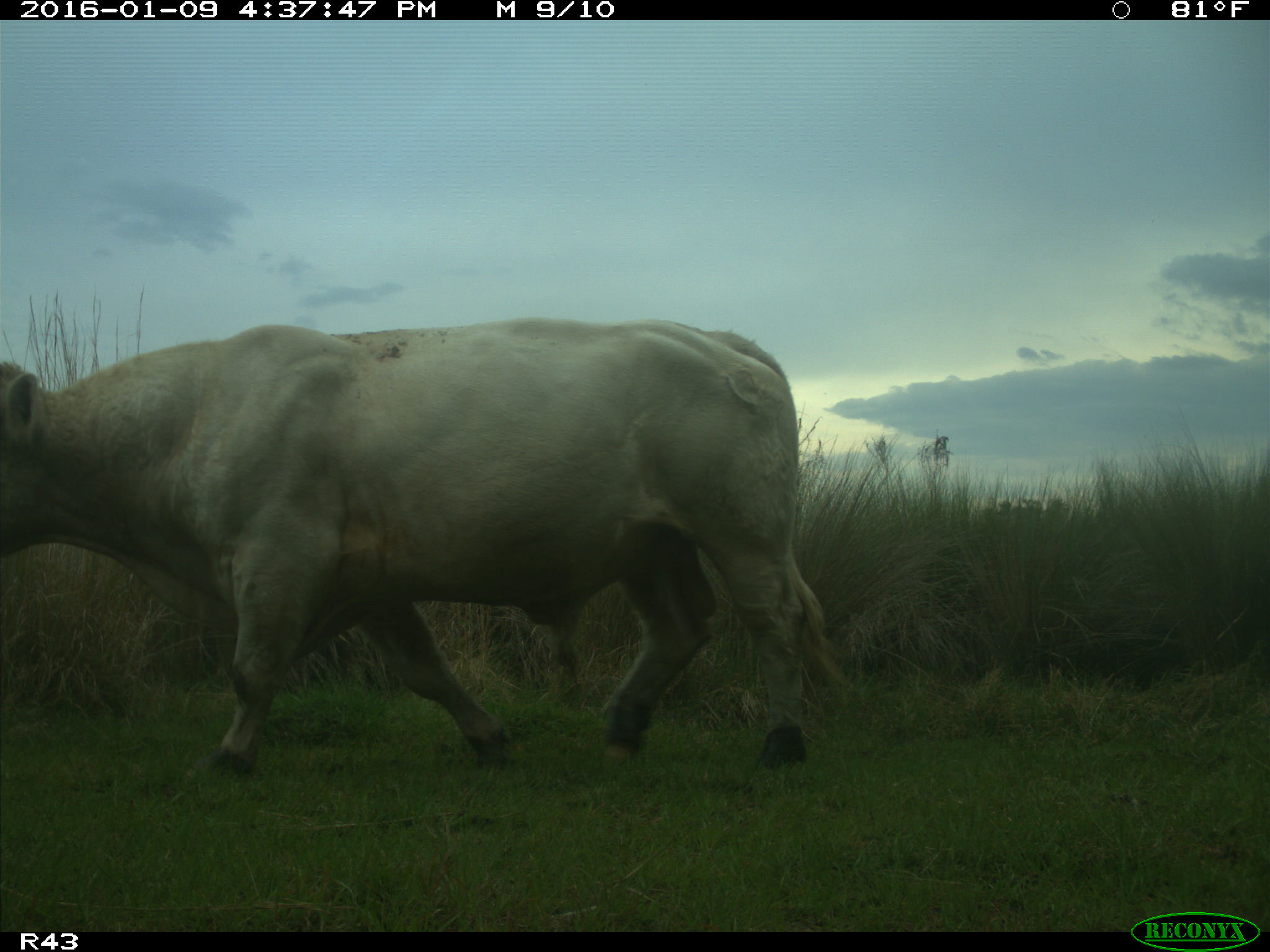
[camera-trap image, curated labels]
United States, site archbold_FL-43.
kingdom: Animalia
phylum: Chordata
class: Mammalia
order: Artiodactyla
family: Bovidae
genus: Bos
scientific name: Bos taurus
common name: domestic cow